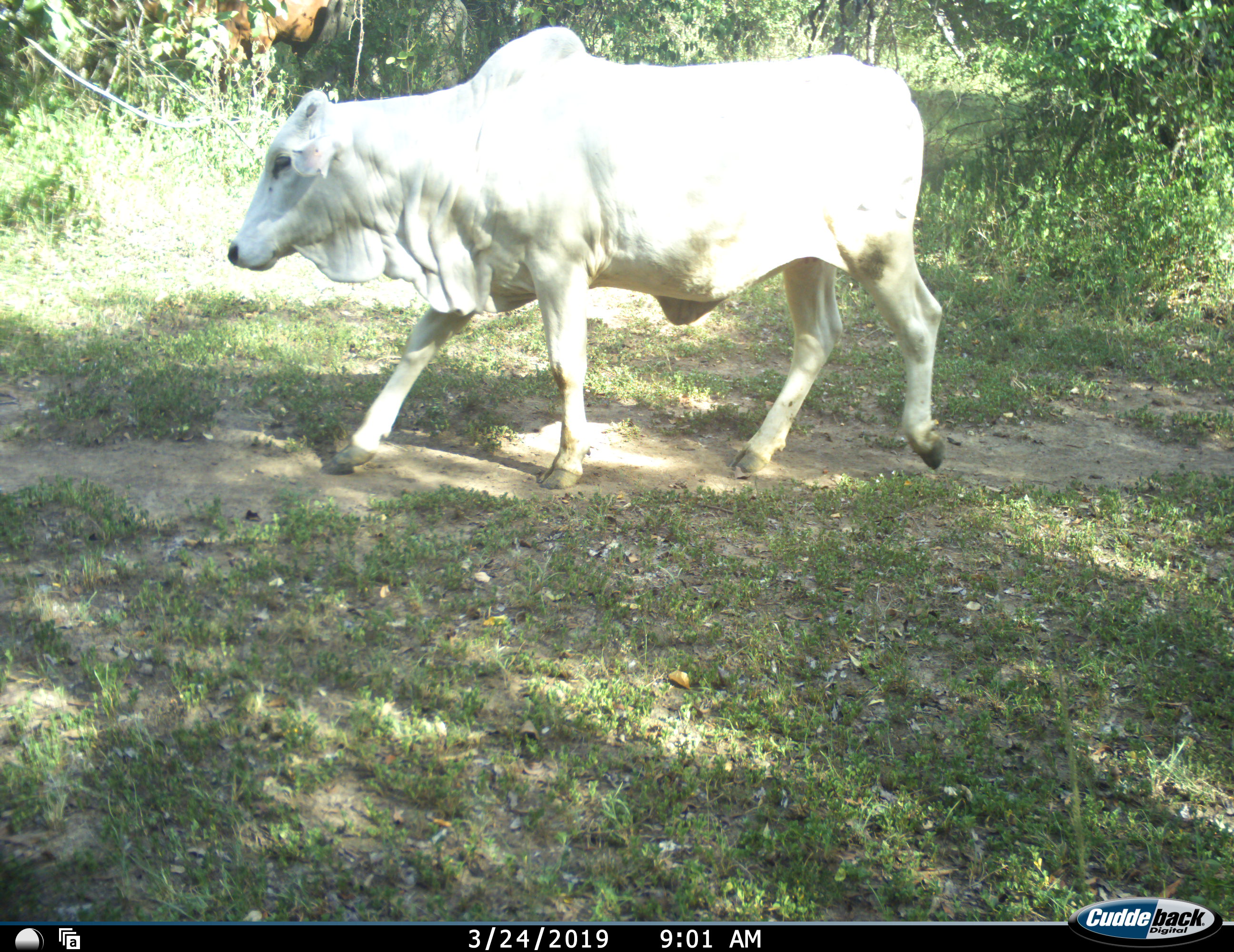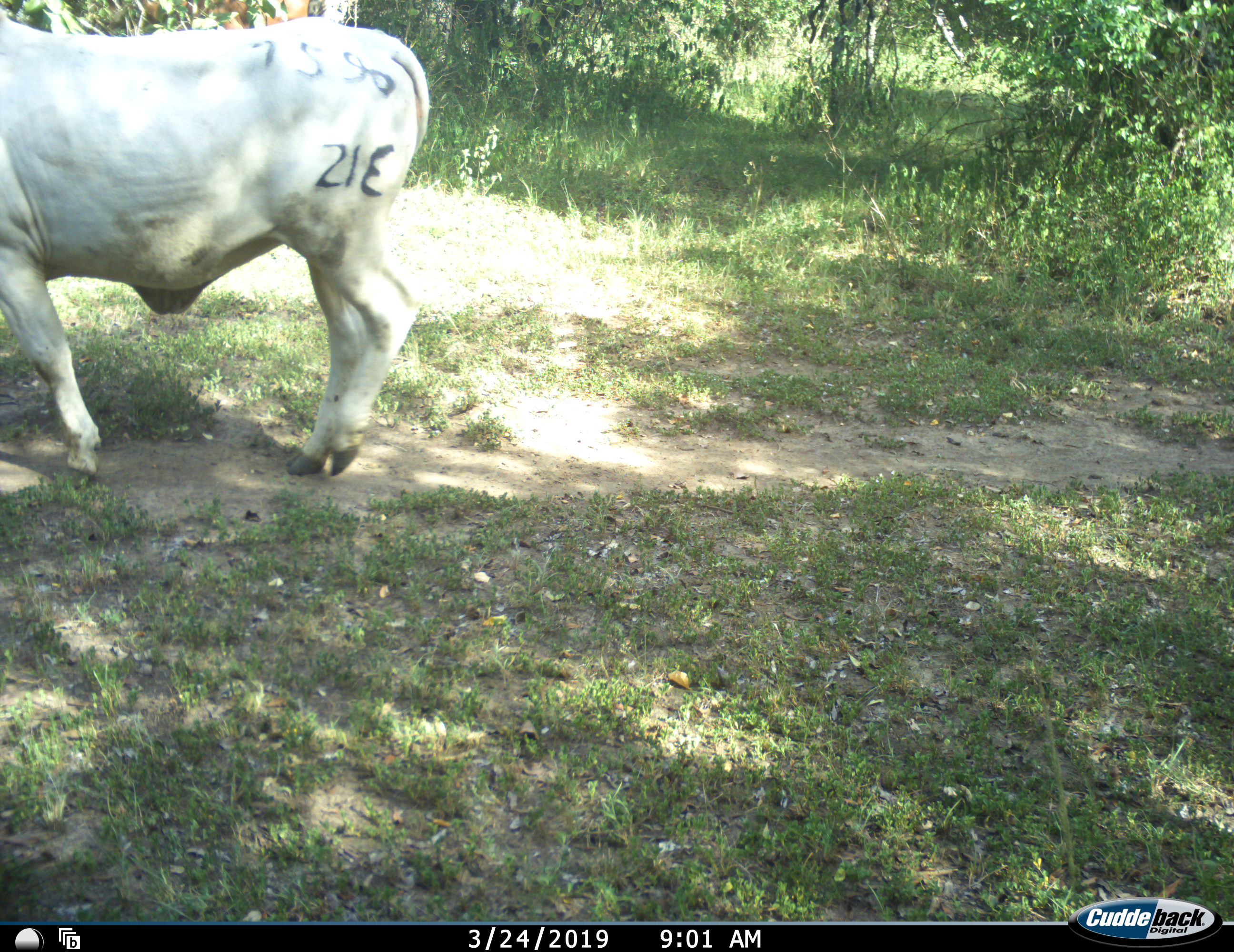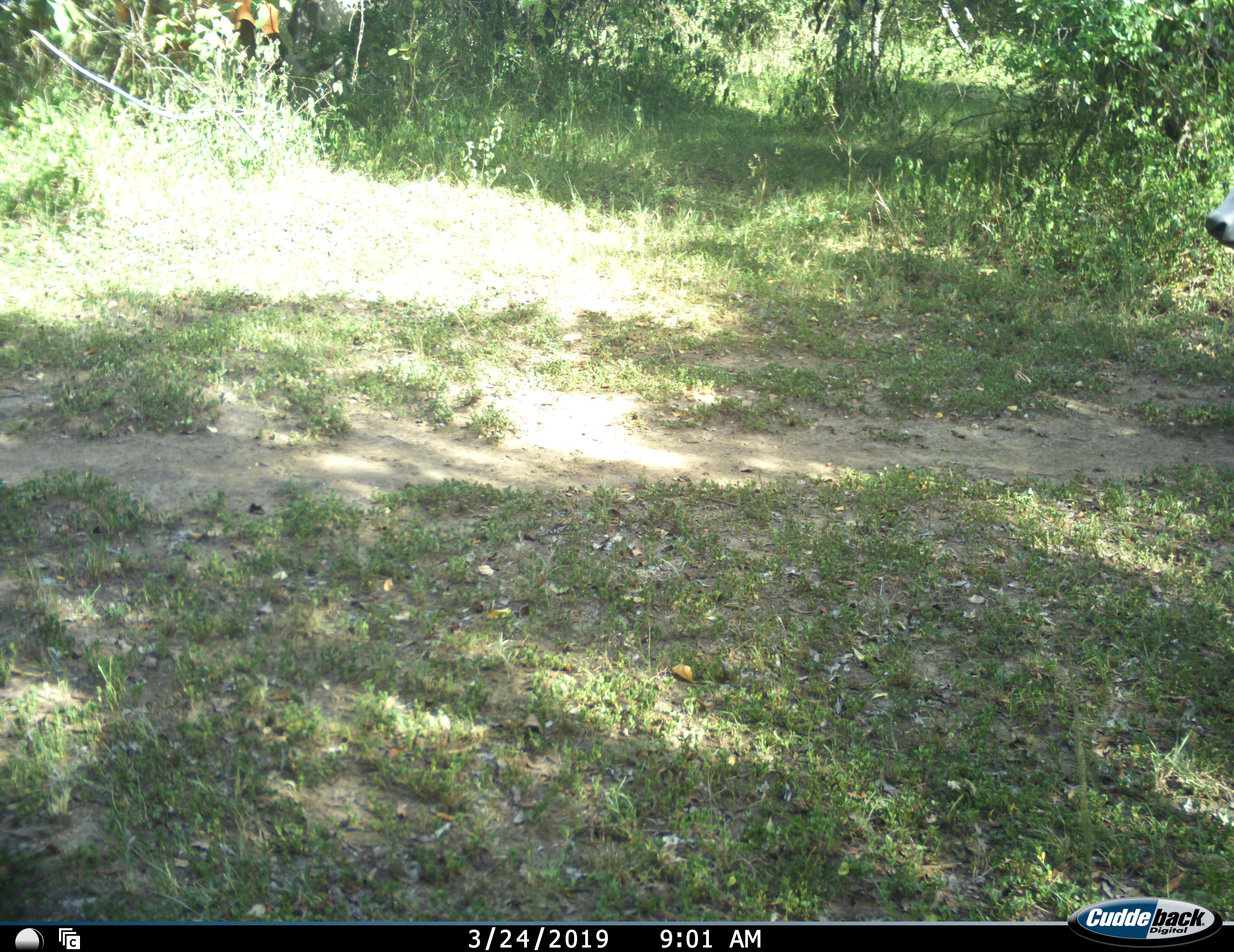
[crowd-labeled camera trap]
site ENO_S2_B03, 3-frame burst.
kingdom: Animalia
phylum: Chordata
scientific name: Vertebrata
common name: domestic animal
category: domesticanimal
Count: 2.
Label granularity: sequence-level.